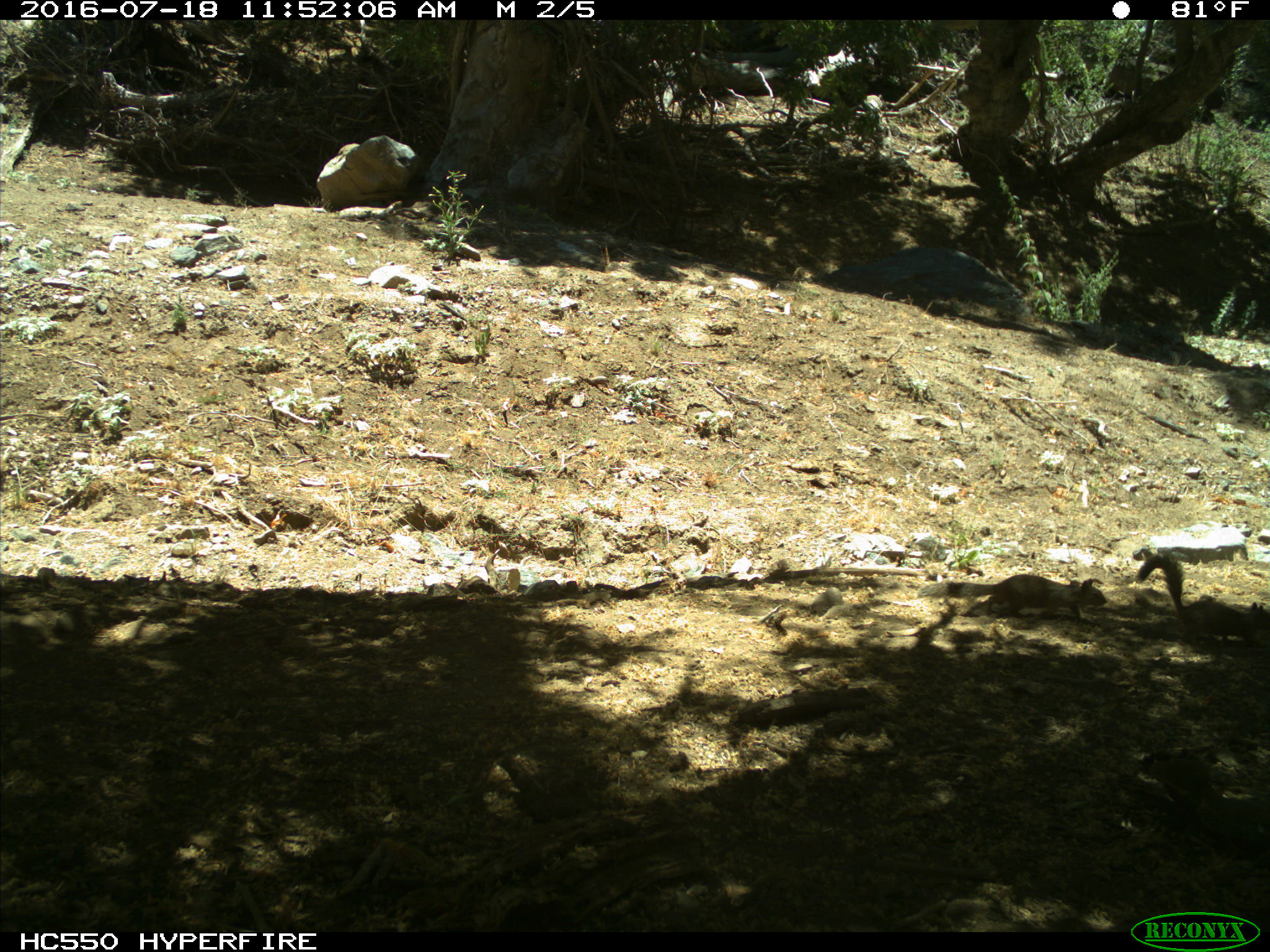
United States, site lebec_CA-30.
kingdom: Animalia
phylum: Chordata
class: Mammalia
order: Rodentia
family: Sciuridae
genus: Otospermophilus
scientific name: Otospermophilus beecheyi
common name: california ground squirrel